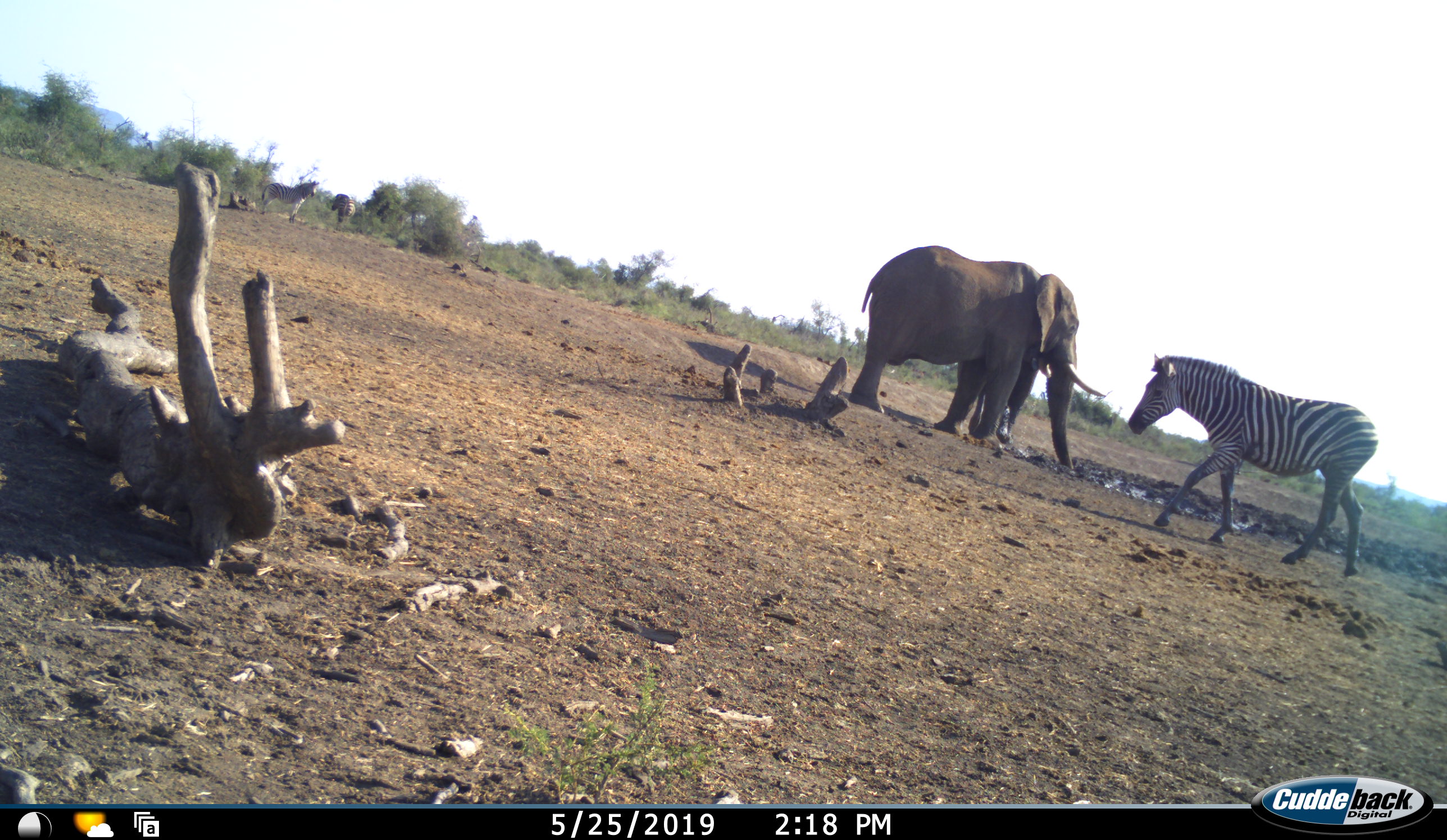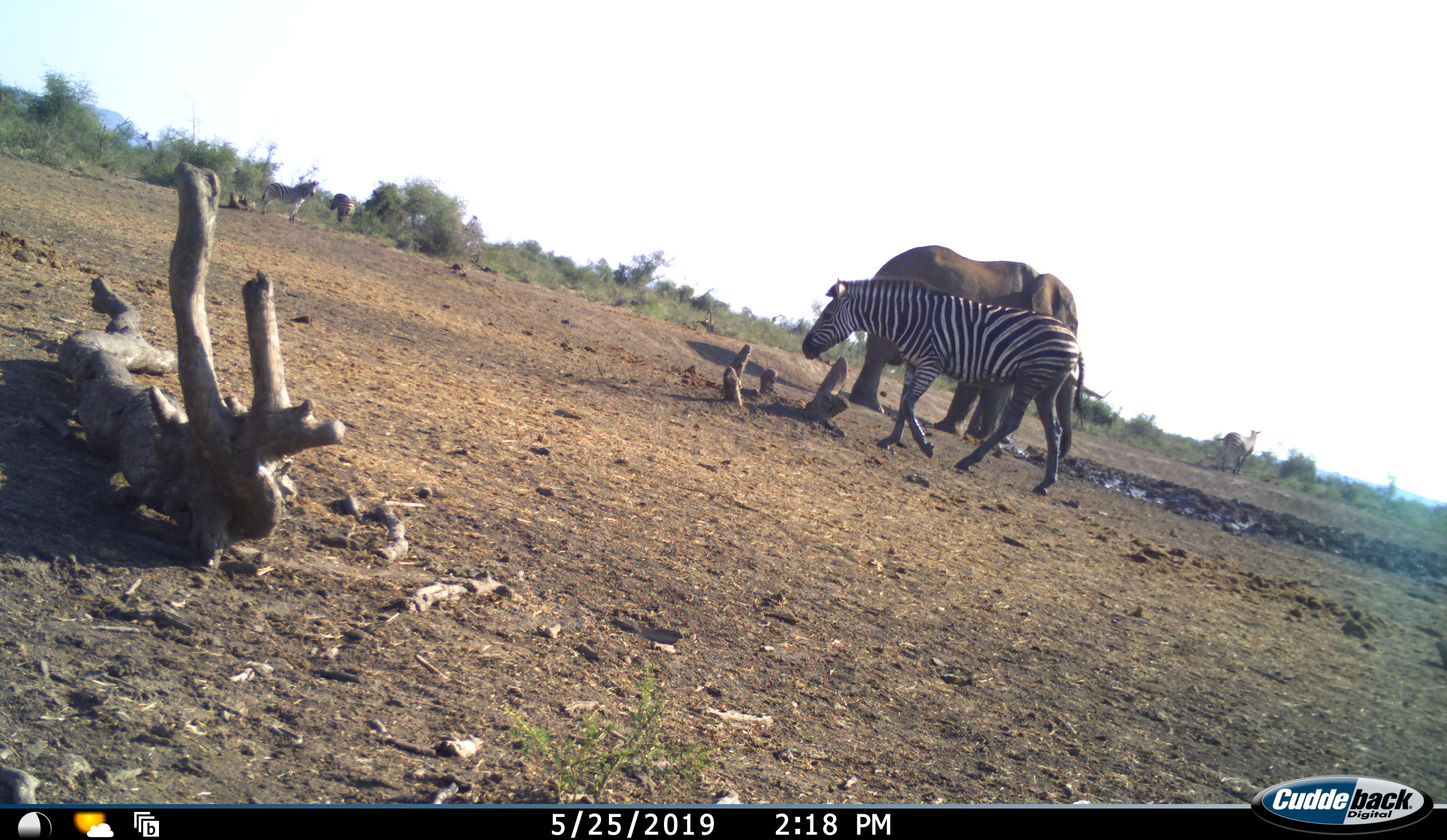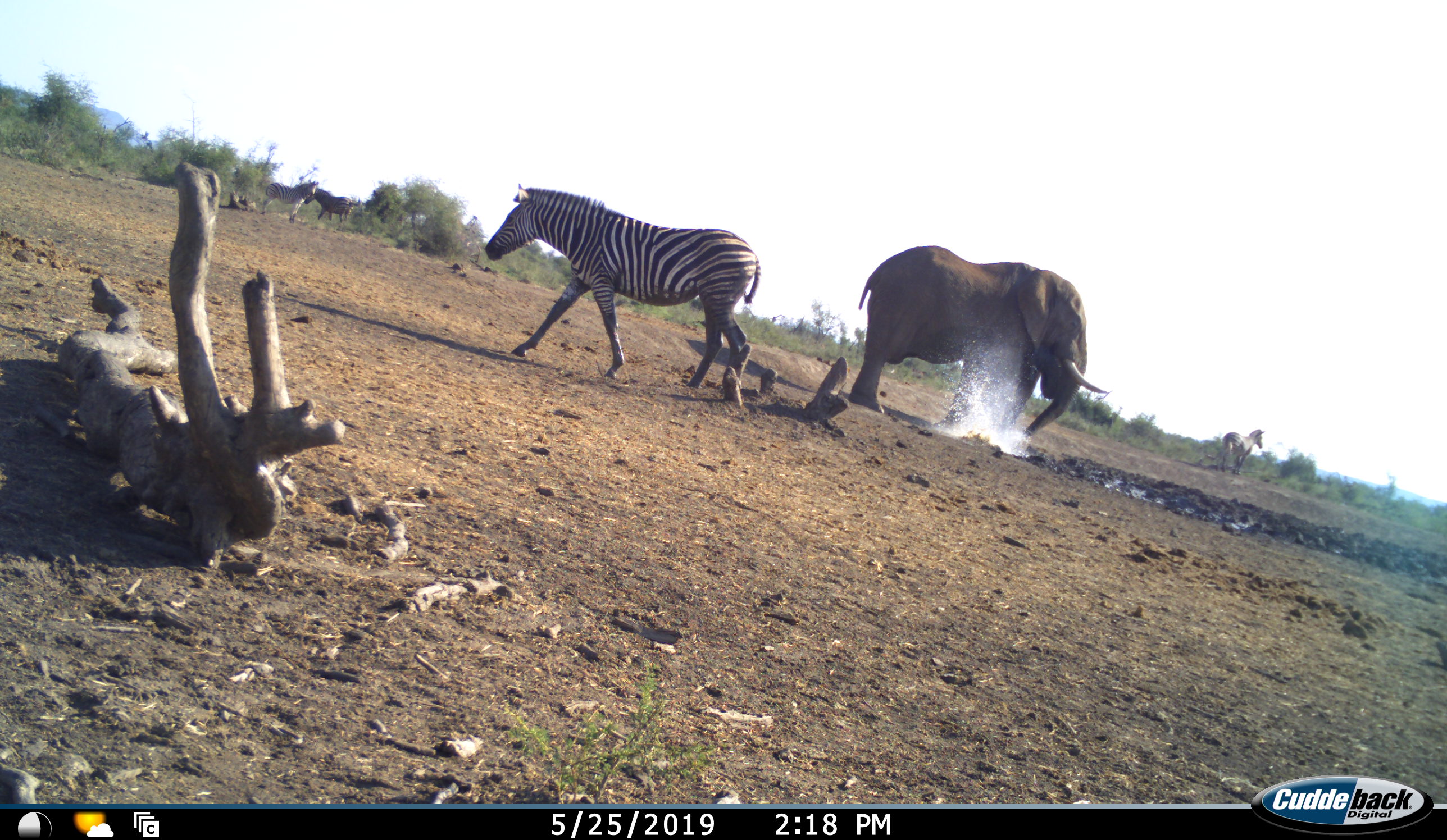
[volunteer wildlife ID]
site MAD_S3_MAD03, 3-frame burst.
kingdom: Animalia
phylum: Chordata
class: Mammalia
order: Proboscidea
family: Elephantidae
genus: Loxodonta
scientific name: Loxodonta africana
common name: african bush elephant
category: elephant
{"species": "elephant (african bush elephant) (Loxodonta africana)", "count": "1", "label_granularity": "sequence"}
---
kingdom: Animalia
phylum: Chordata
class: Mammalia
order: Perissodactyla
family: Equidae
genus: Equus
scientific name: Equus quagga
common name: plains zebra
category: zebraplains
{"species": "zebraplains (plains zebra) (Equus quagga)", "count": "3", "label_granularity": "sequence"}